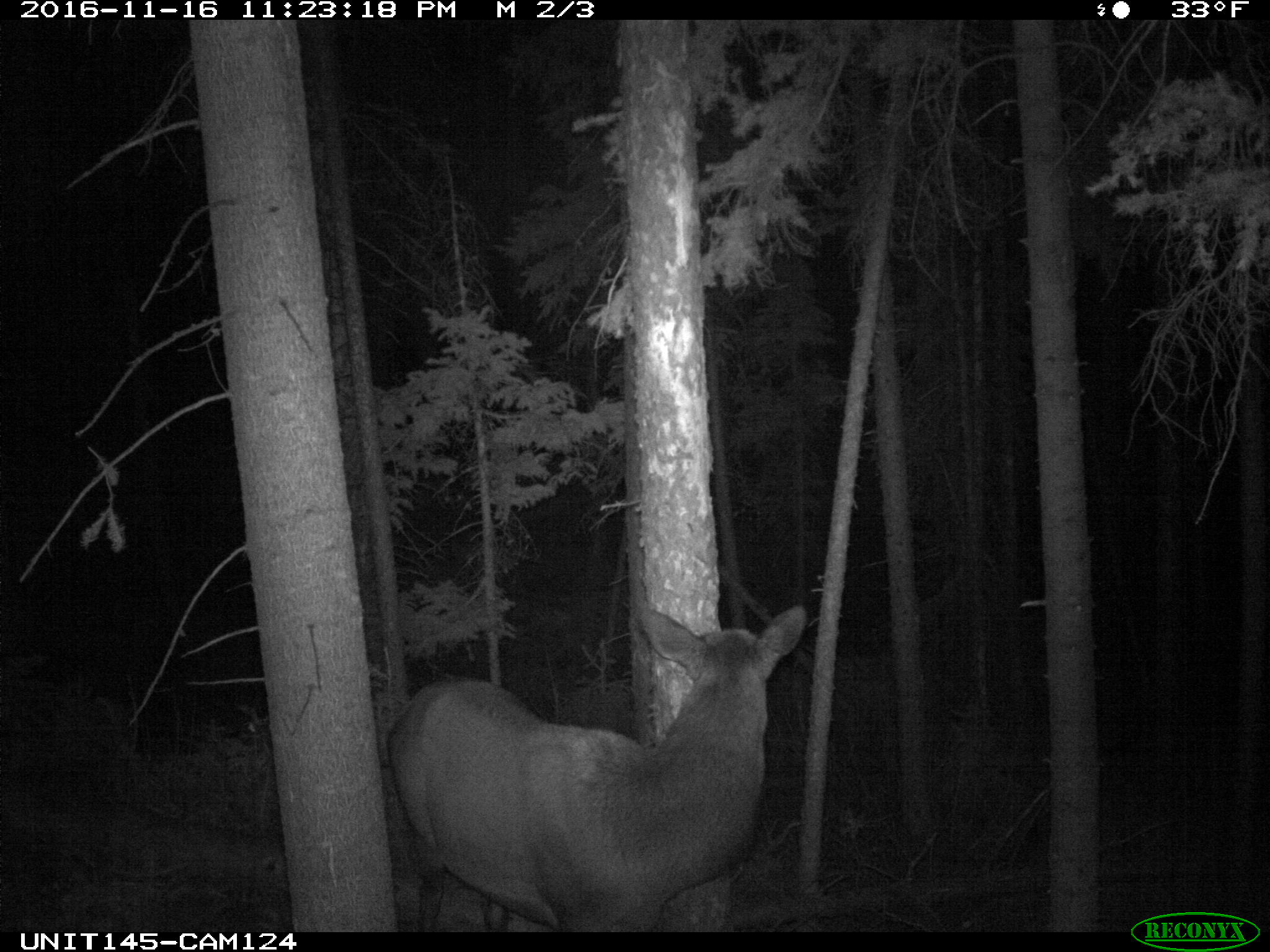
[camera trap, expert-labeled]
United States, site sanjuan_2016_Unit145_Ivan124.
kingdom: Animalia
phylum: Chordata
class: Mammalia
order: Artiodactyla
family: Cervidae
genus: Cervus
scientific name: Cervus elaphus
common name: red deer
Cervus elaphus (red deer).